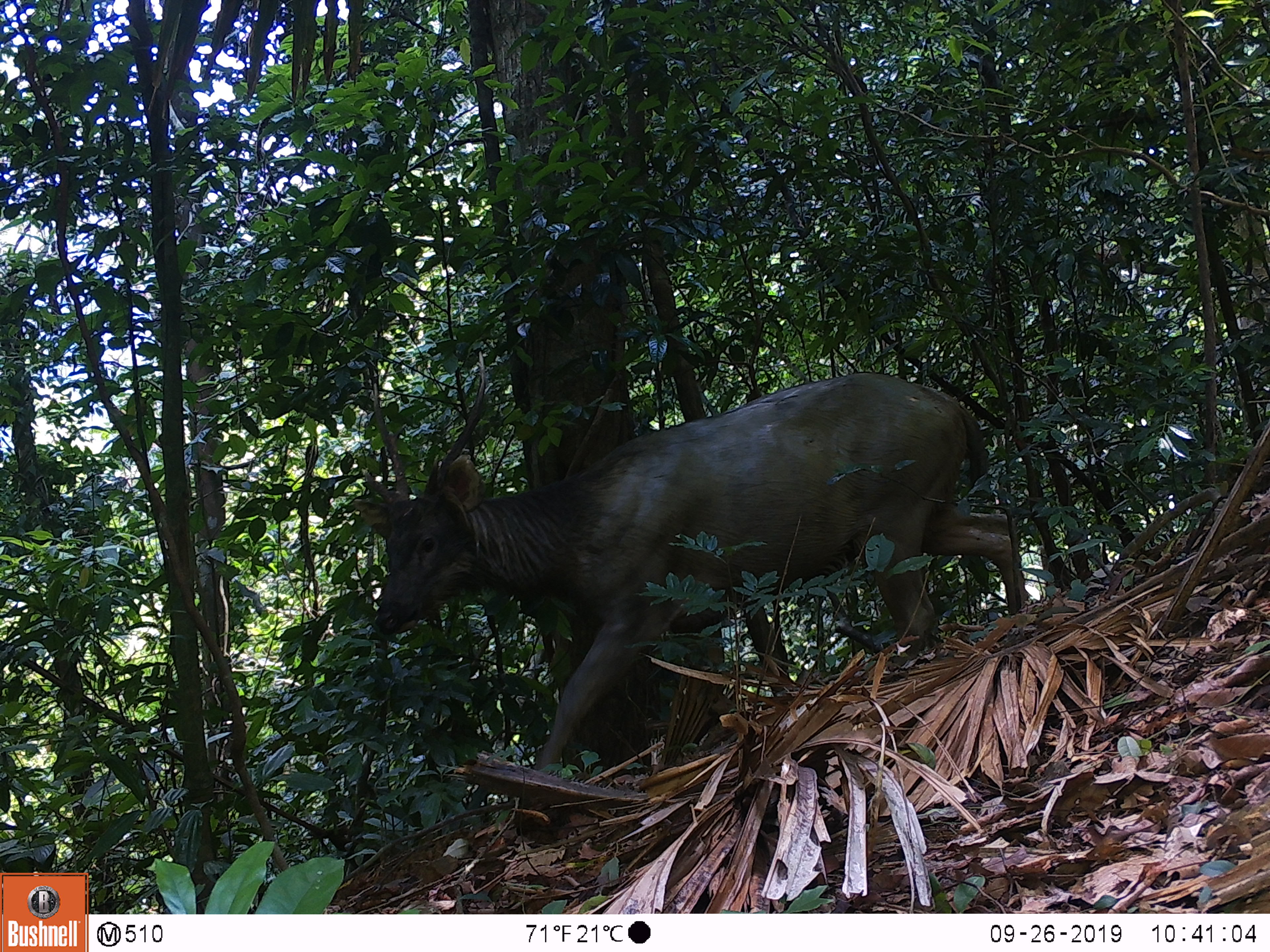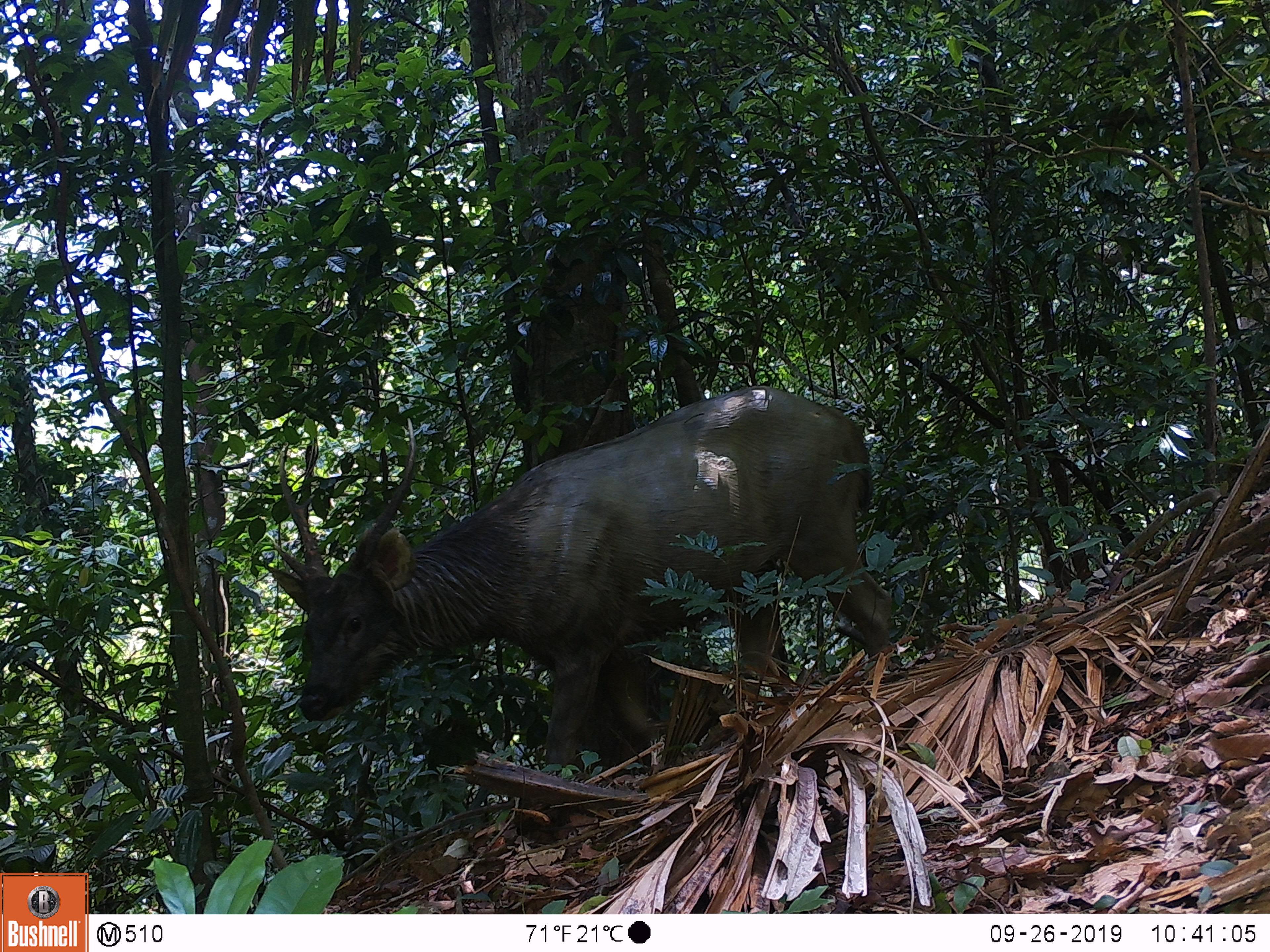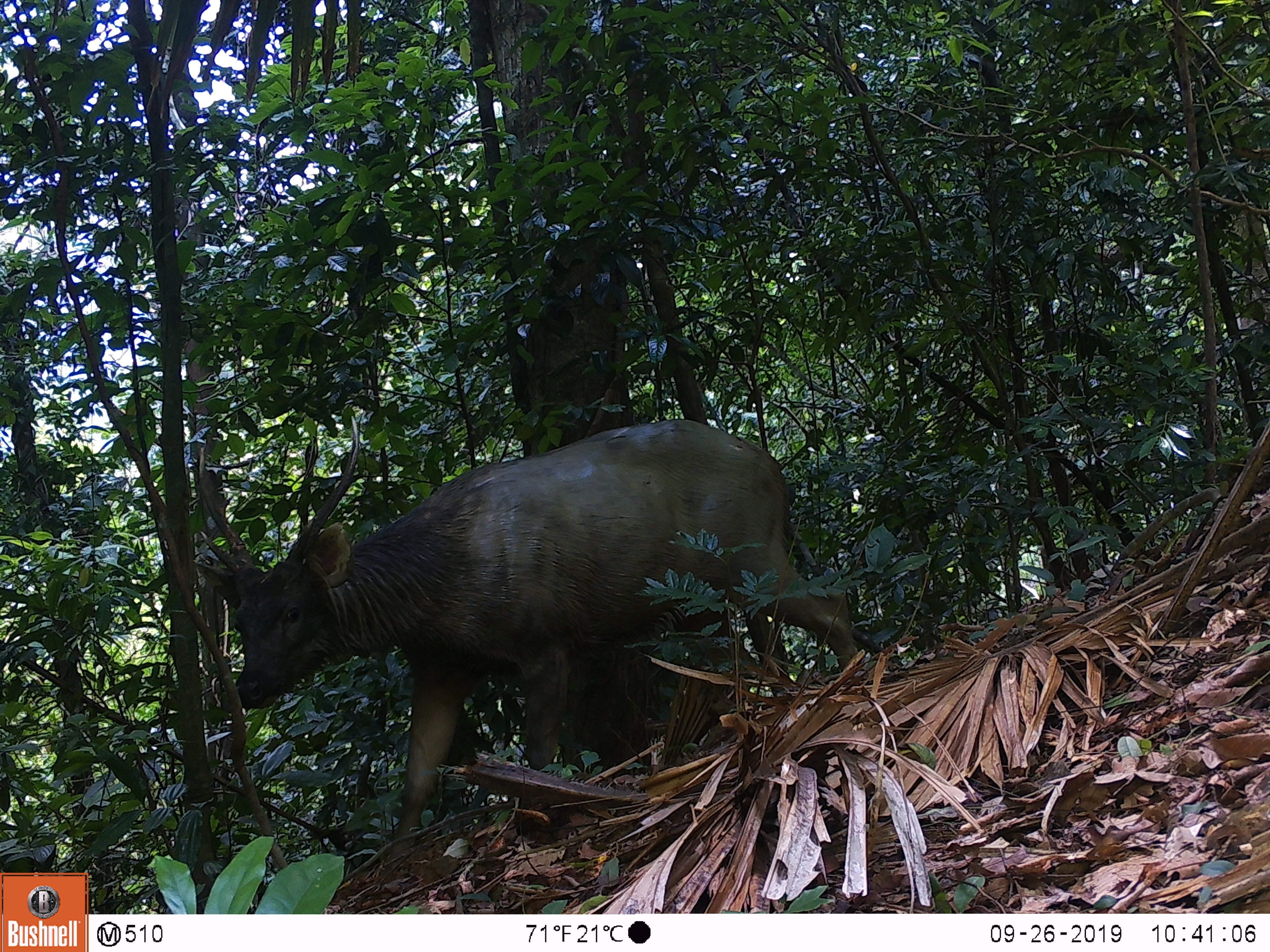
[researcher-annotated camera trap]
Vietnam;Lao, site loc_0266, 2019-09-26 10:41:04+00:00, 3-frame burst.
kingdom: Animalia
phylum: Chordata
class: Mammalia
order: Artiodactyla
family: Cervidae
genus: Rusa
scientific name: Rusa unicolor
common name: sambar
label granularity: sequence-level